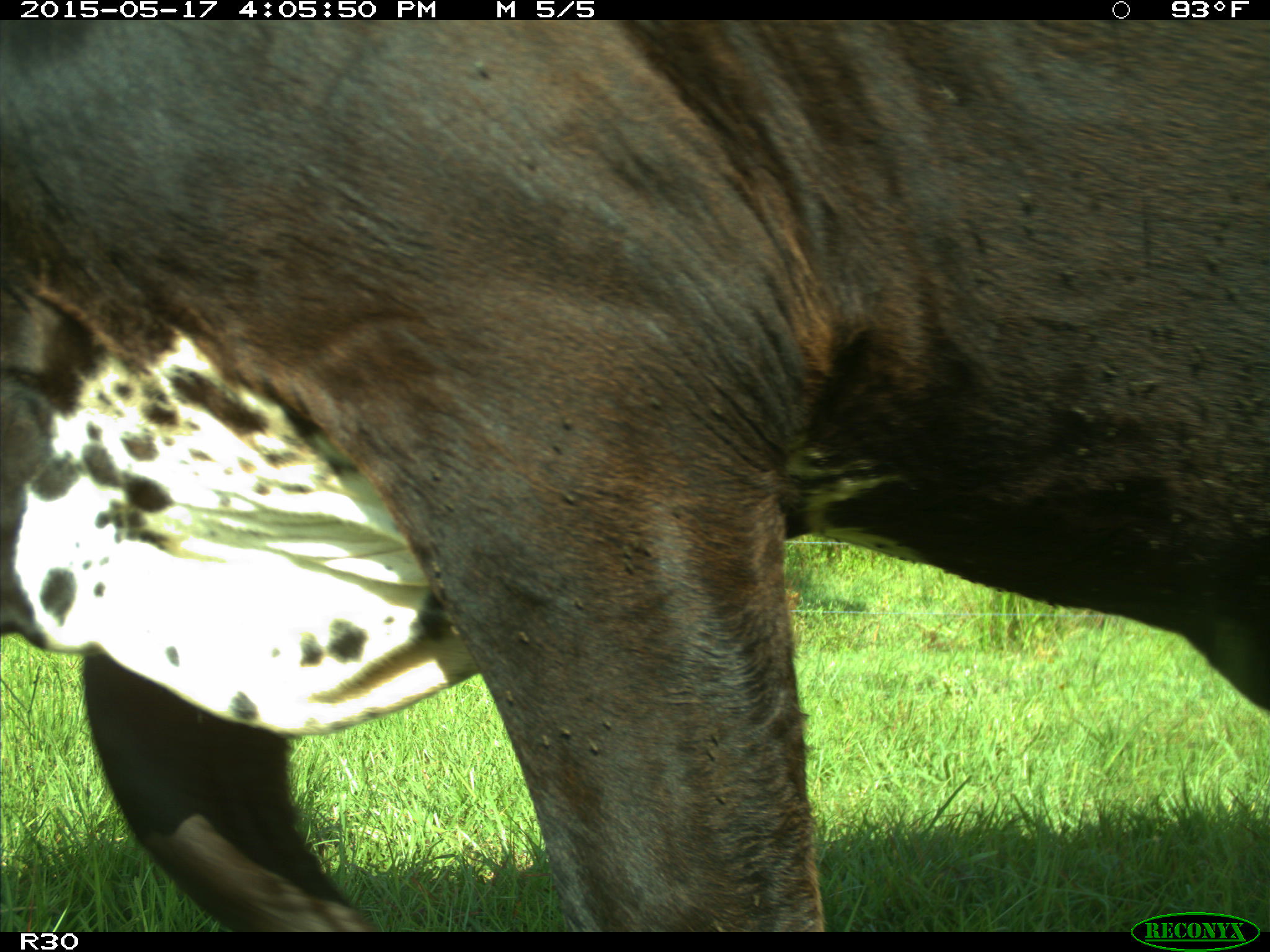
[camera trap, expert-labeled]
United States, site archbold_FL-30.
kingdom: Animalia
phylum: Chordata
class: Mammalia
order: Artiodactyla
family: Bovidae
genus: Bos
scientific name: Bos taurus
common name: domestic cow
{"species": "Bos taurus (domestic cow)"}